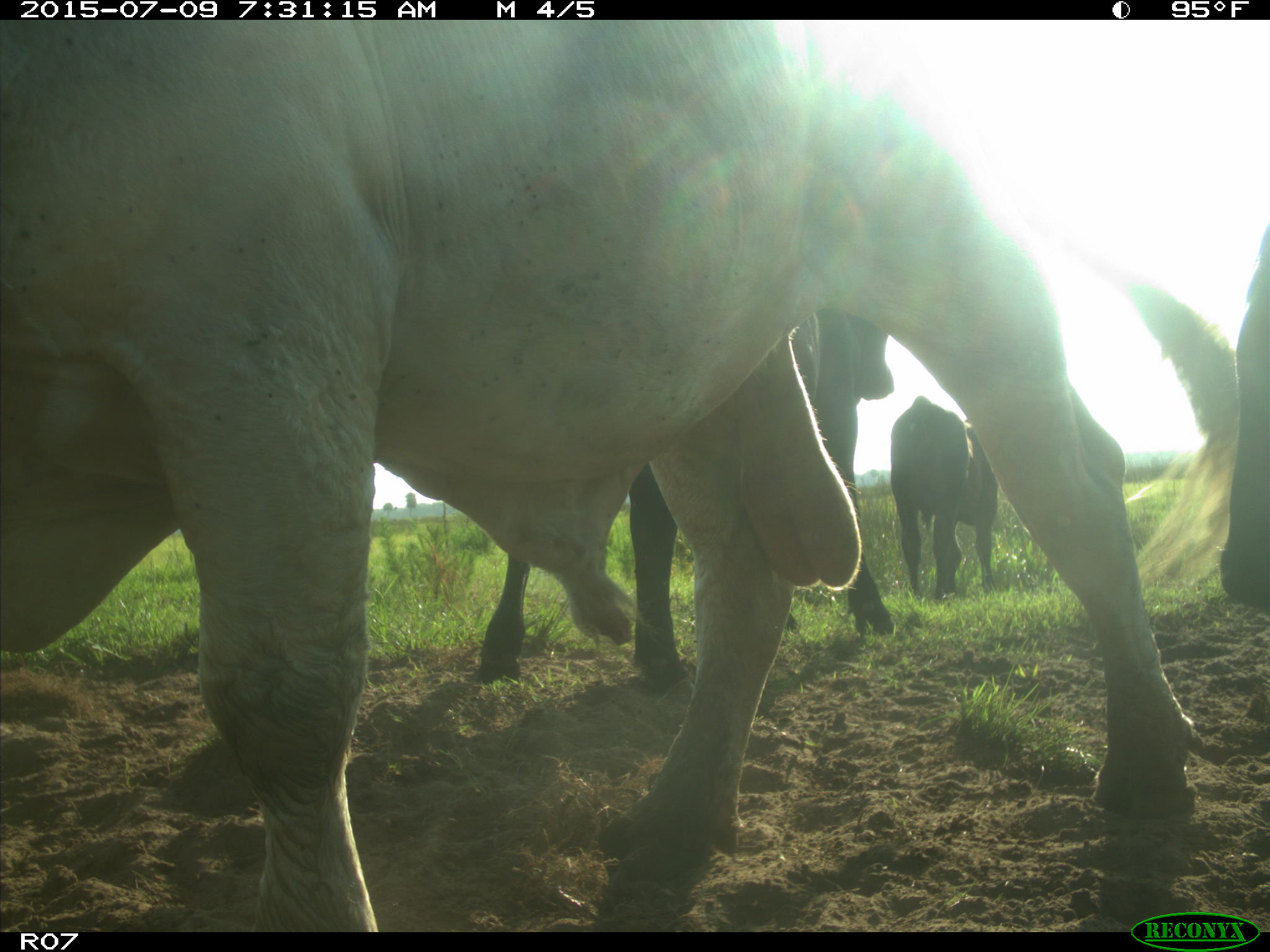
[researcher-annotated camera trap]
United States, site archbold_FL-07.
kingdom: Animalia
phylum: Chordata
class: Mammalia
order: Artiodactyla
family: Bovidae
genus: Bos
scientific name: Bos taurus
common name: domestic cow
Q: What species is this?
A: Bos taurus (domestic cow).